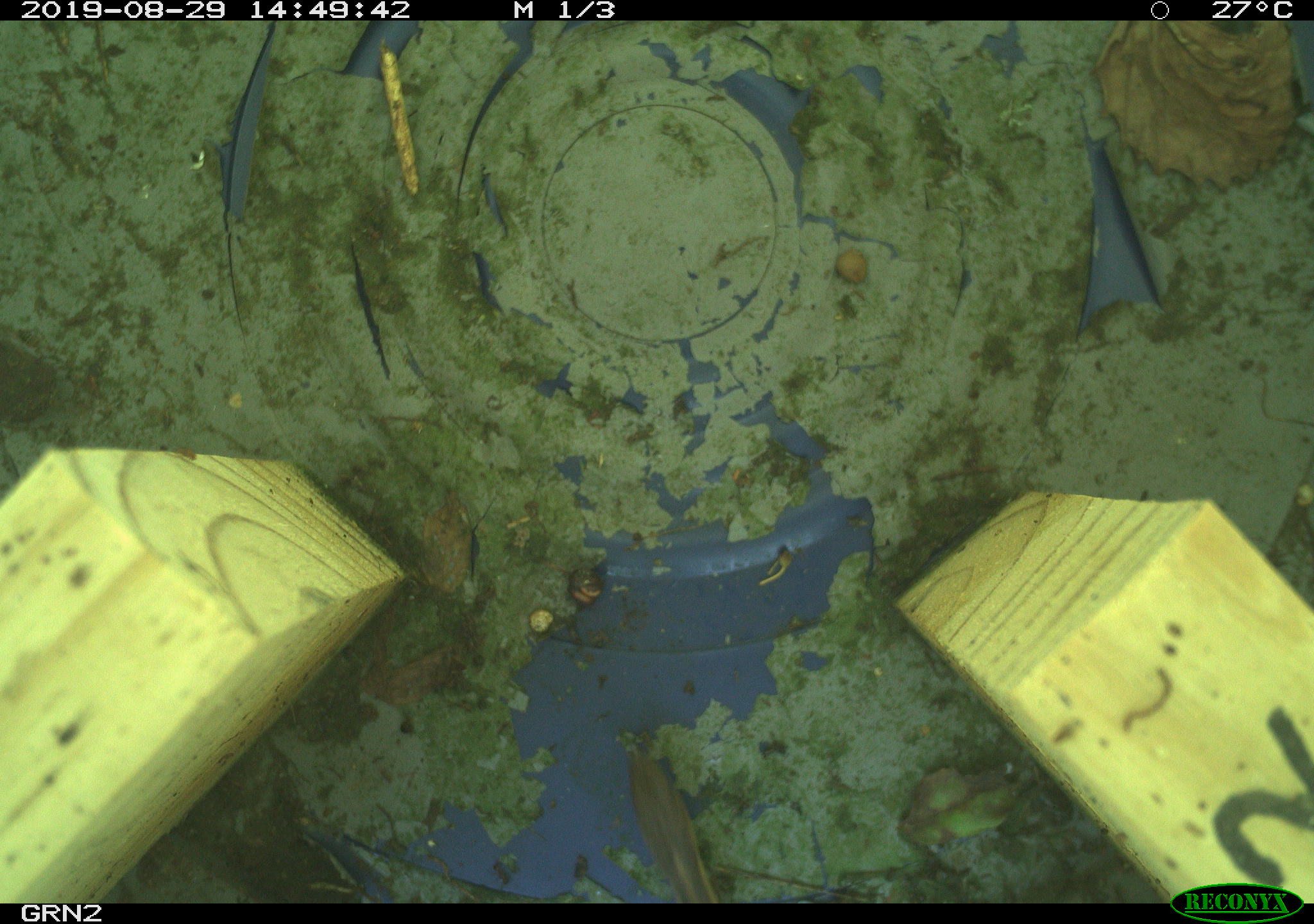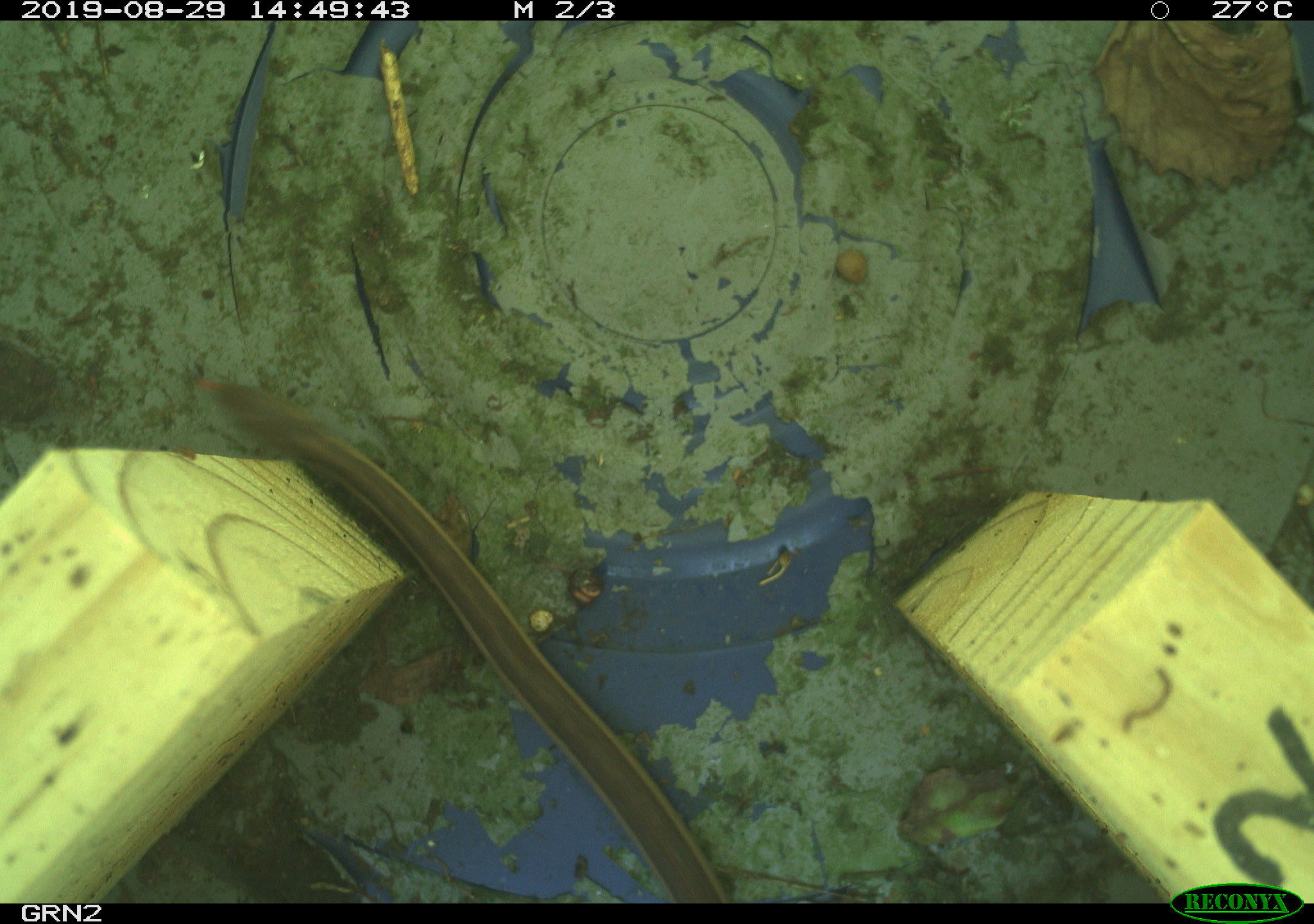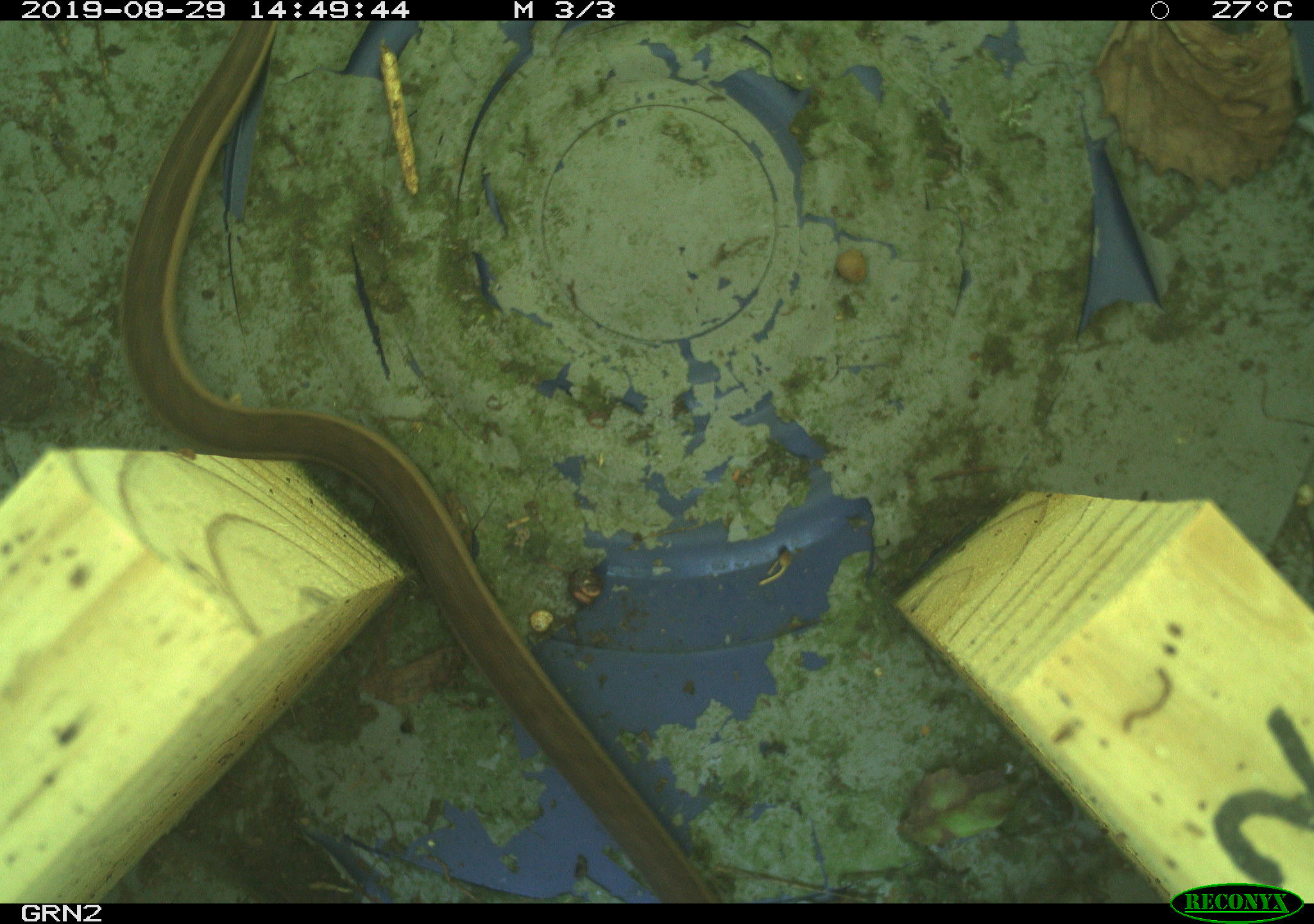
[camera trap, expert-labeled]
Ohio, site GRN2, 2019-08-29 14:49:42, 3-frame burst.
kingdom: Animalia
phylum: Chordata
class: Reptilia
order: Squamata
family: Colubridae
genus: Thamnophis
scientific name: Thamnophis sirtalis sirtalis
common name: eastern gartersnake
Eastern gartersnake (Thamnophis sirtalis sirtalis).